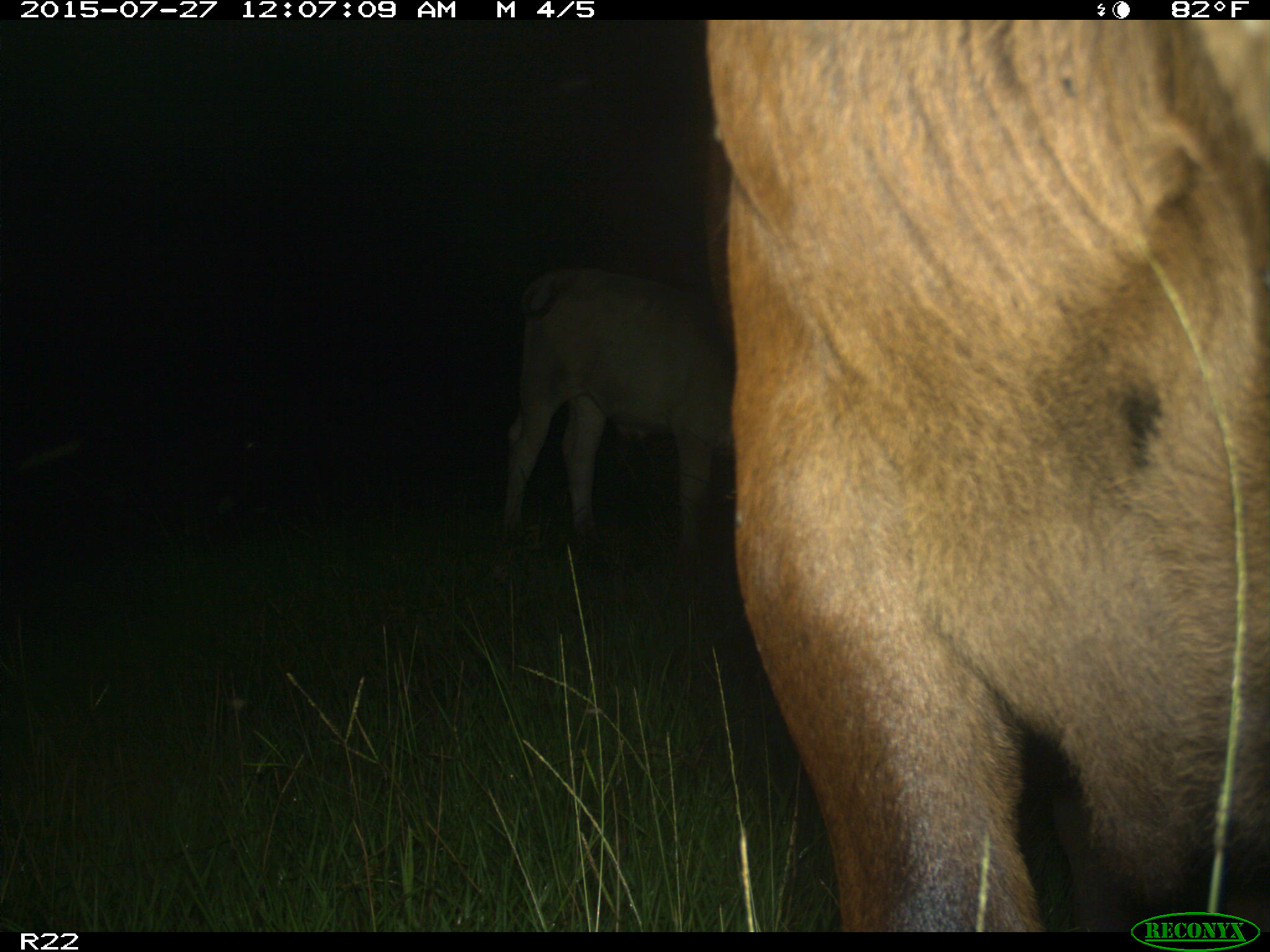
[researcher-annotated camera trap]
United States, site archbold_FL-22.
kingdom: Animalia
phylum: Chordata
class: Mammalia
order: Artiodactyla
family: Bovidae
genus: Bos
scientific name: Bos taurus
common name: domestic cow